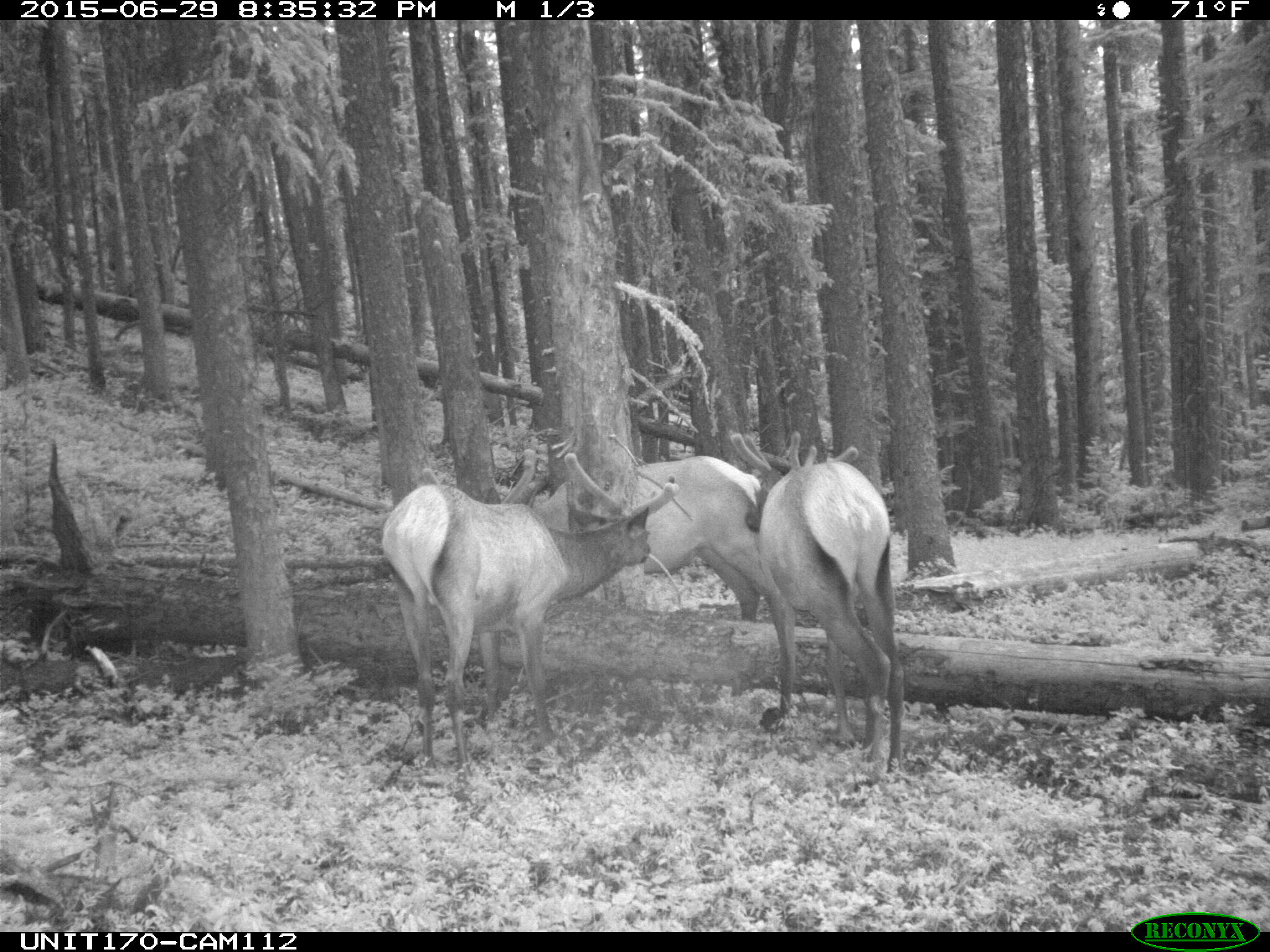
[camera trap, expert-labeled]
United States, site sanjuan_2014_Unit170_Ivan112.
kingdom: Animalia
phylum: Chordata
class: Mammalia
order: Artiodactyla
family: Cervidae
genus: Cervus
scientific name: Cervus elaphus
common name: red deer